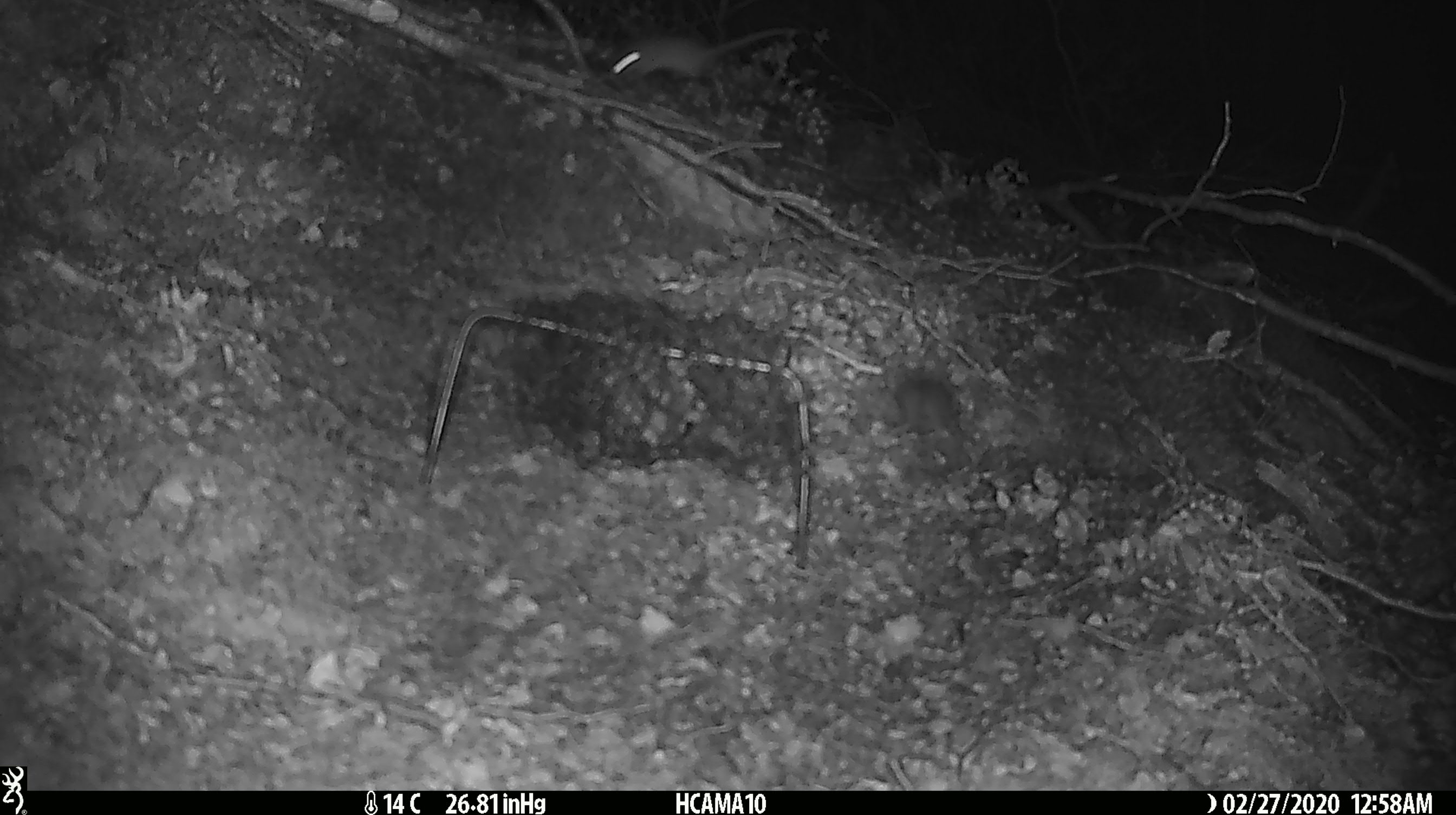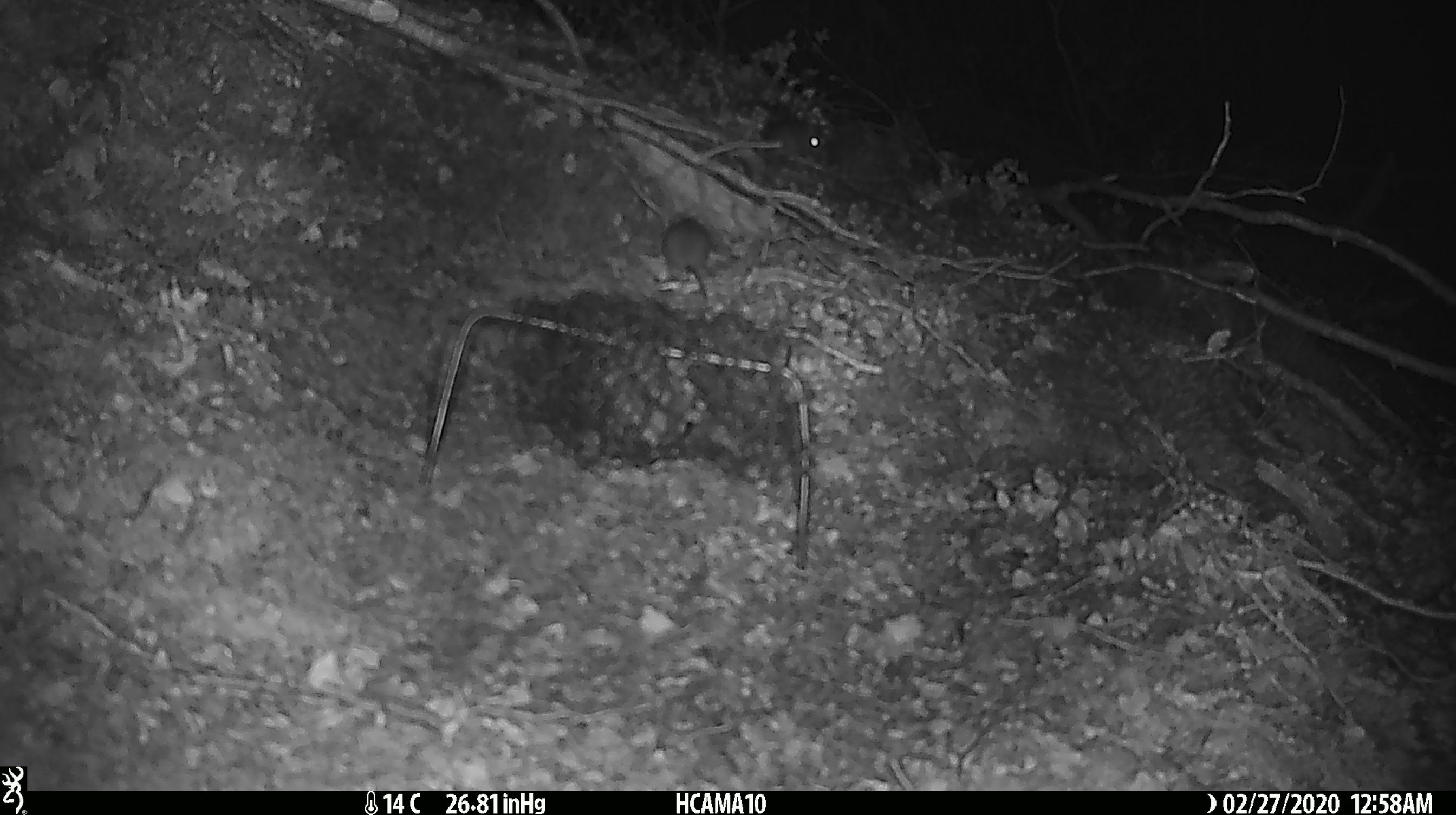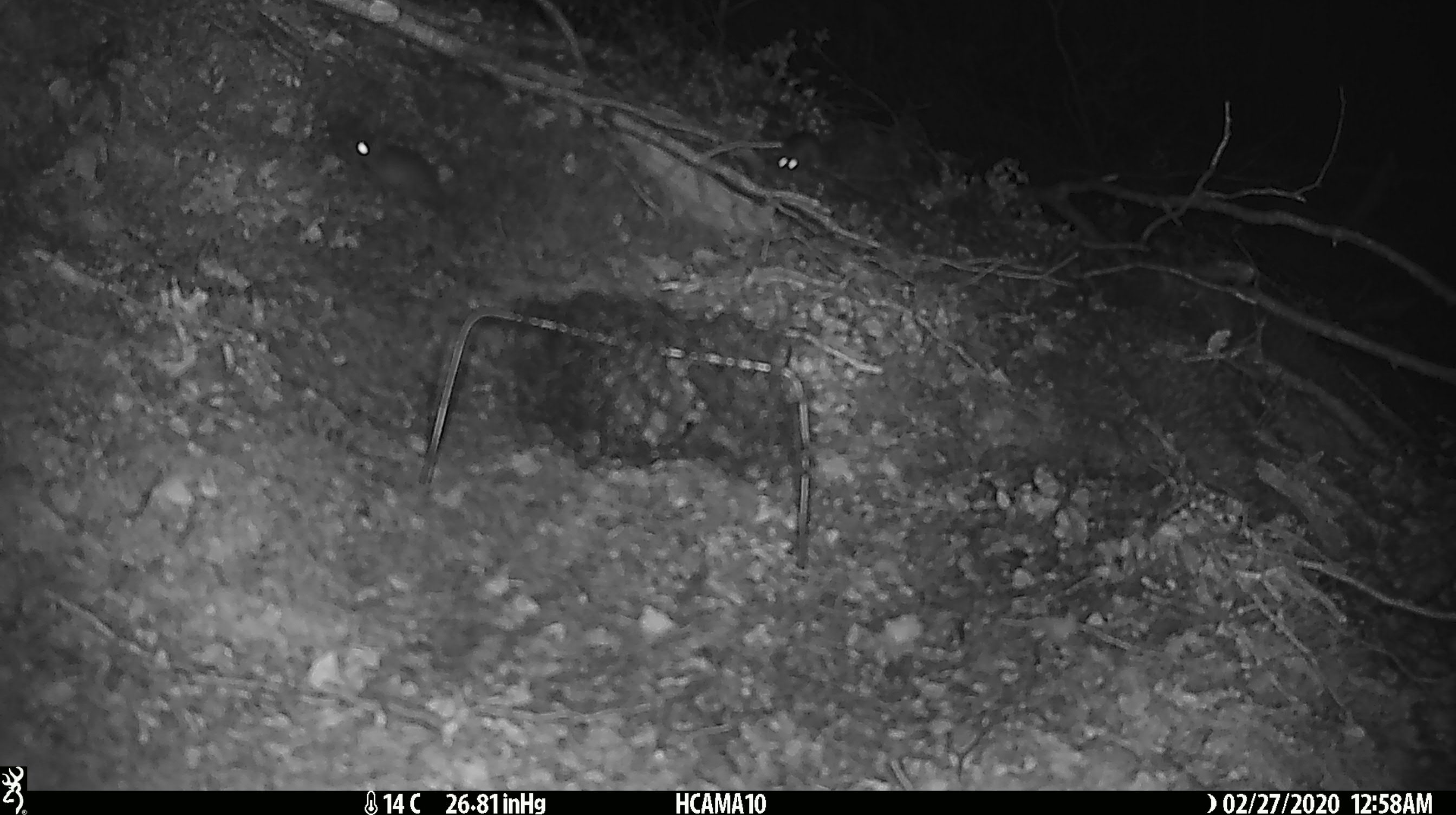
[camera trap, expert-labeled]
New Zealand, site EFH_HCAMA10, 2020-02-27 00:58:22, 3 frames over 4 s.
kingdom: Animalia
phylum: Chordata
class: Mammalia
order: Rodentia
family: Muridae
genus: Mus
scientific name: Mus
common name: mouse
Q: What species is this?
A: Mouse (Mus).